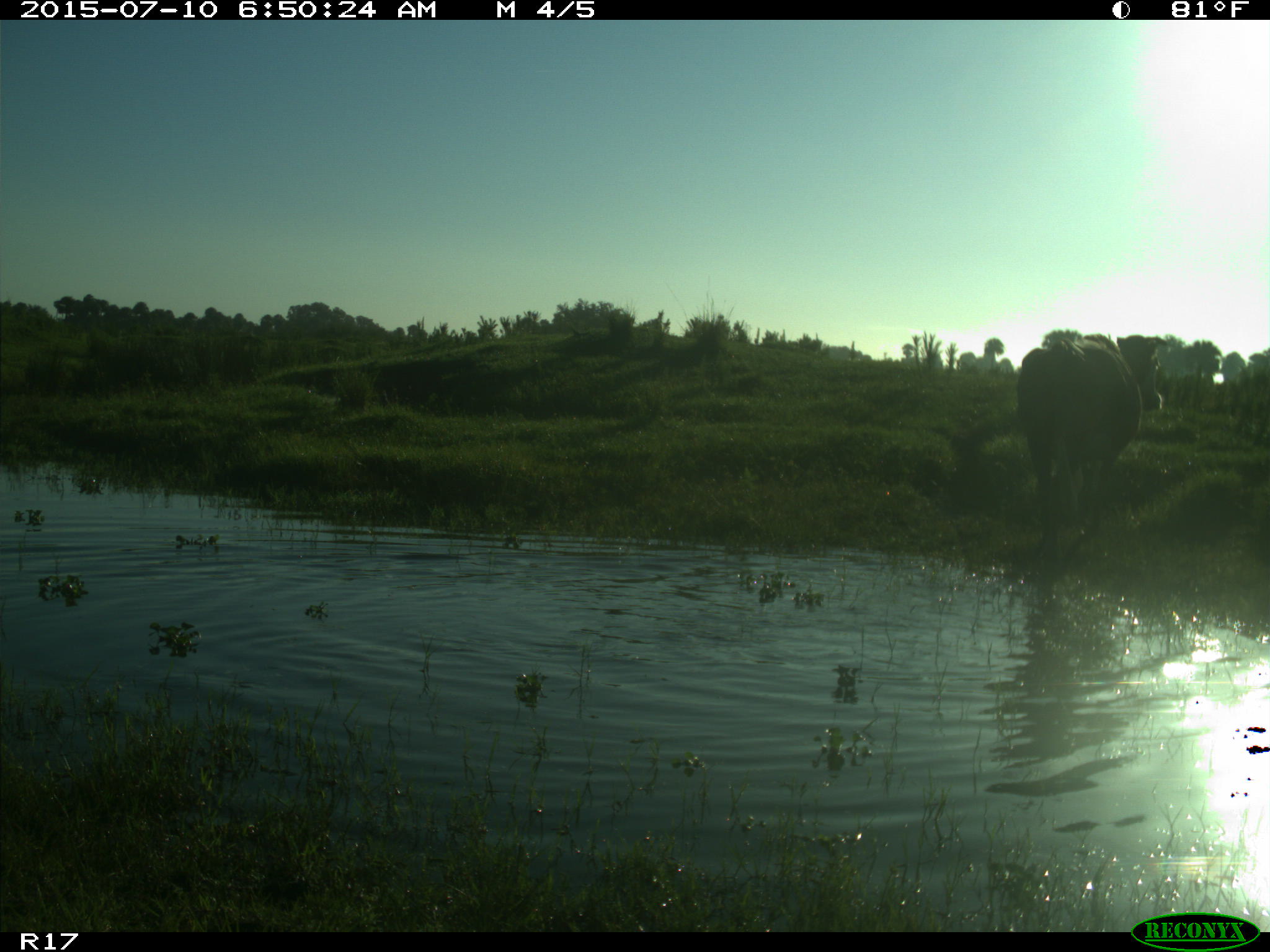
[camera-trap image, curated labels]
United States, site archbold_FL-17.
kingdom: Animalia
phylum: Chordata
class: Mammalia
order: Artiodactyla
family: Bovidae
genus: Bos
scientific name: Bos taurus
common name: domestic cow